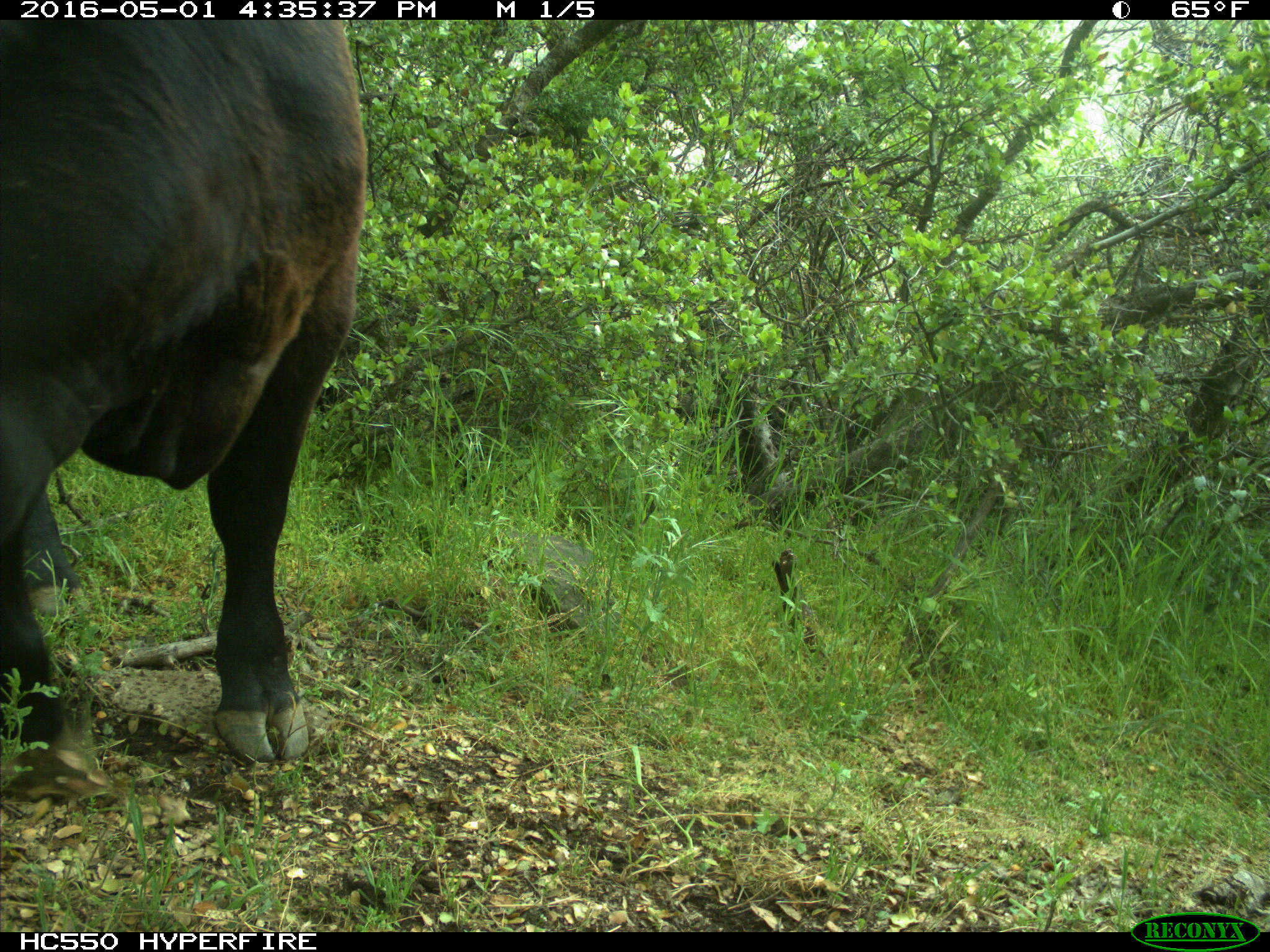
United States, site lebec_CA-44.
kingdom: Animalia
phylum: Chordata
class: Mammalia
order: Artiodactyla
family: Bovidae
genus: Bos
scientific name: Bos taurus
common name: domestic cow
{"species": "Bos taurus (domestic cow)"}